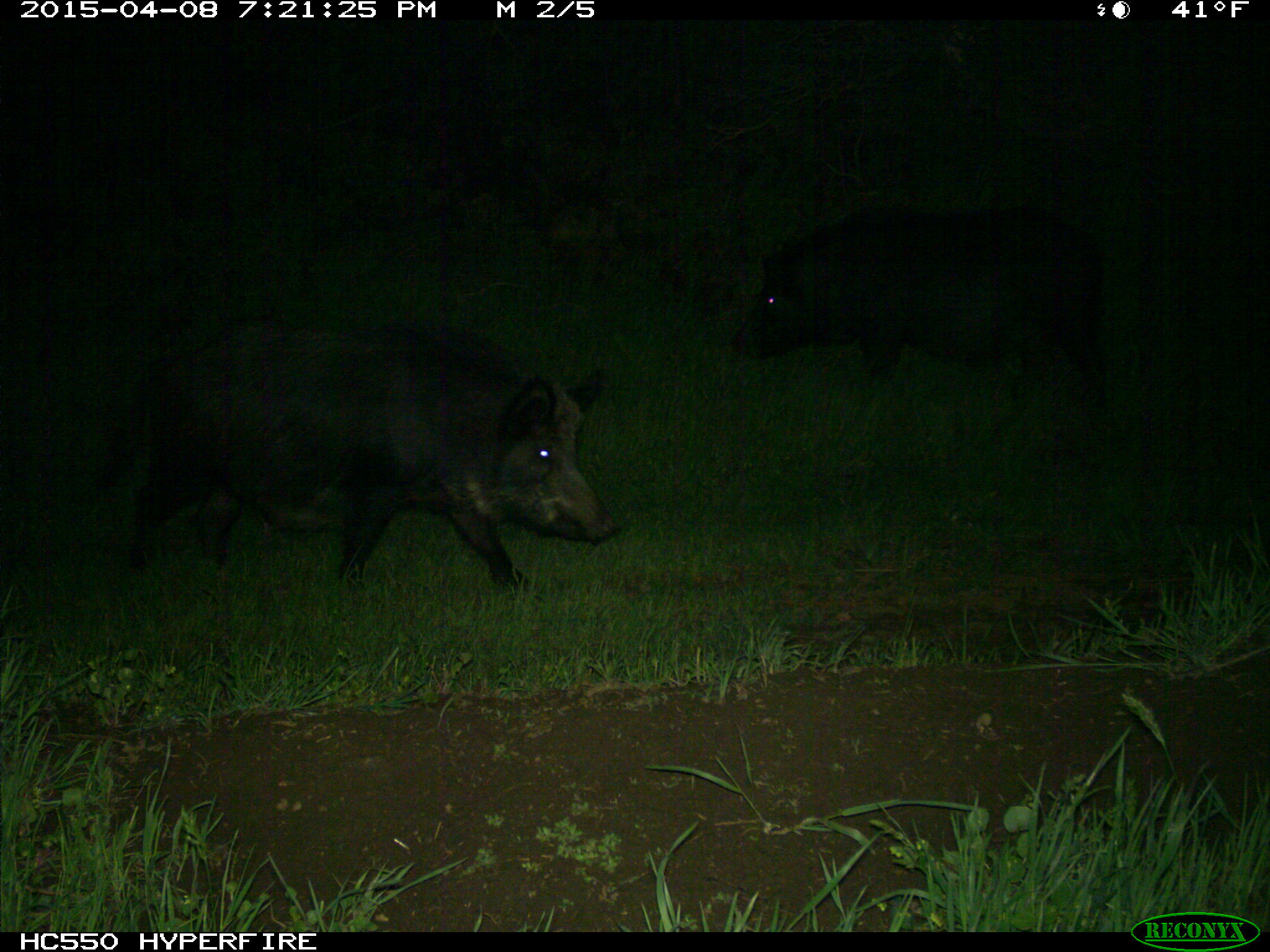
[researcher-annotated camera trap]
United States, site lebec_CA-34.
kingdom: Animalia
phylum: Chordata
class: Mammalia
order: Artiodactyla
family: Suidae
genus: Sus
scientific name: Sus scrofa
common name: wild boar